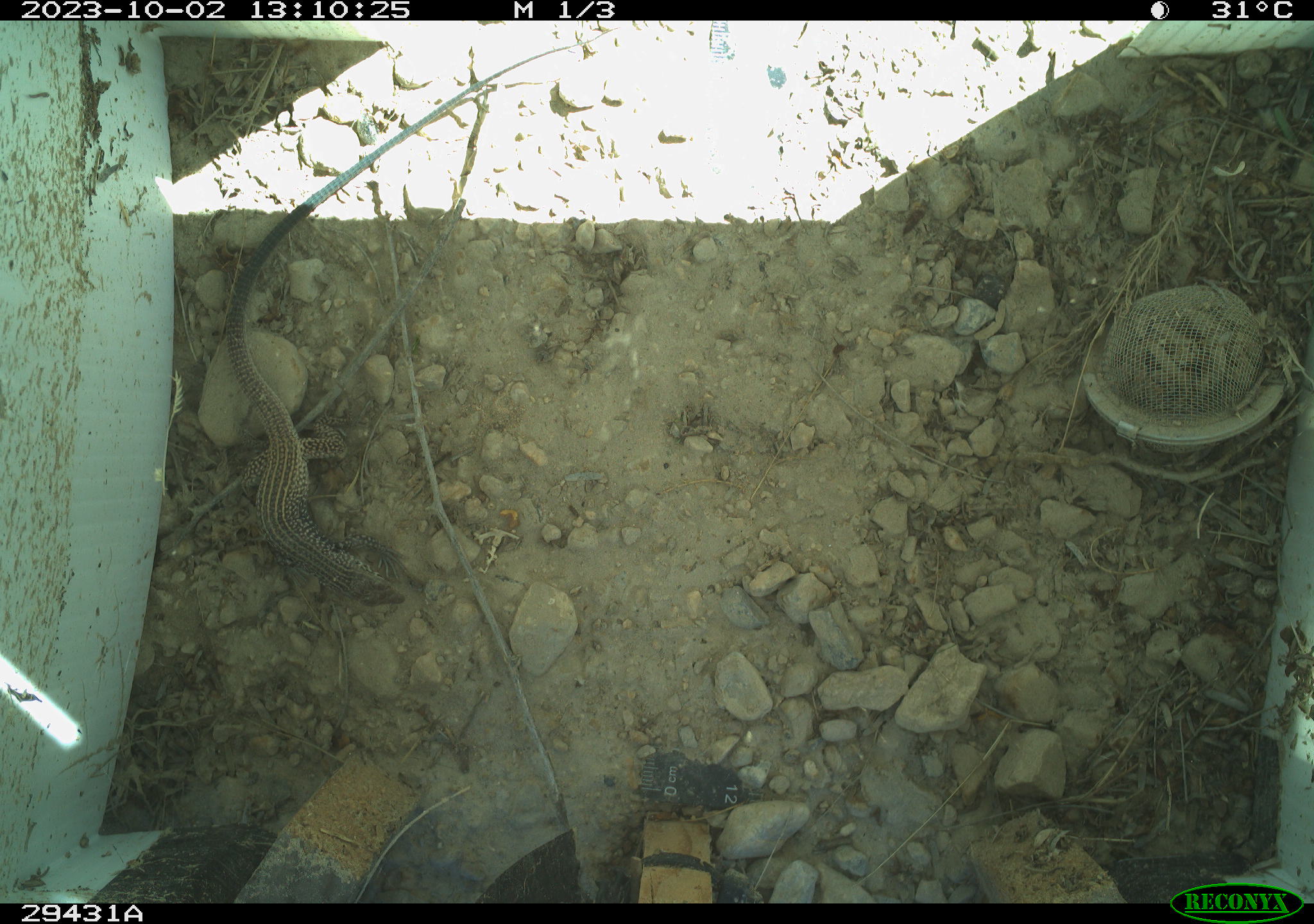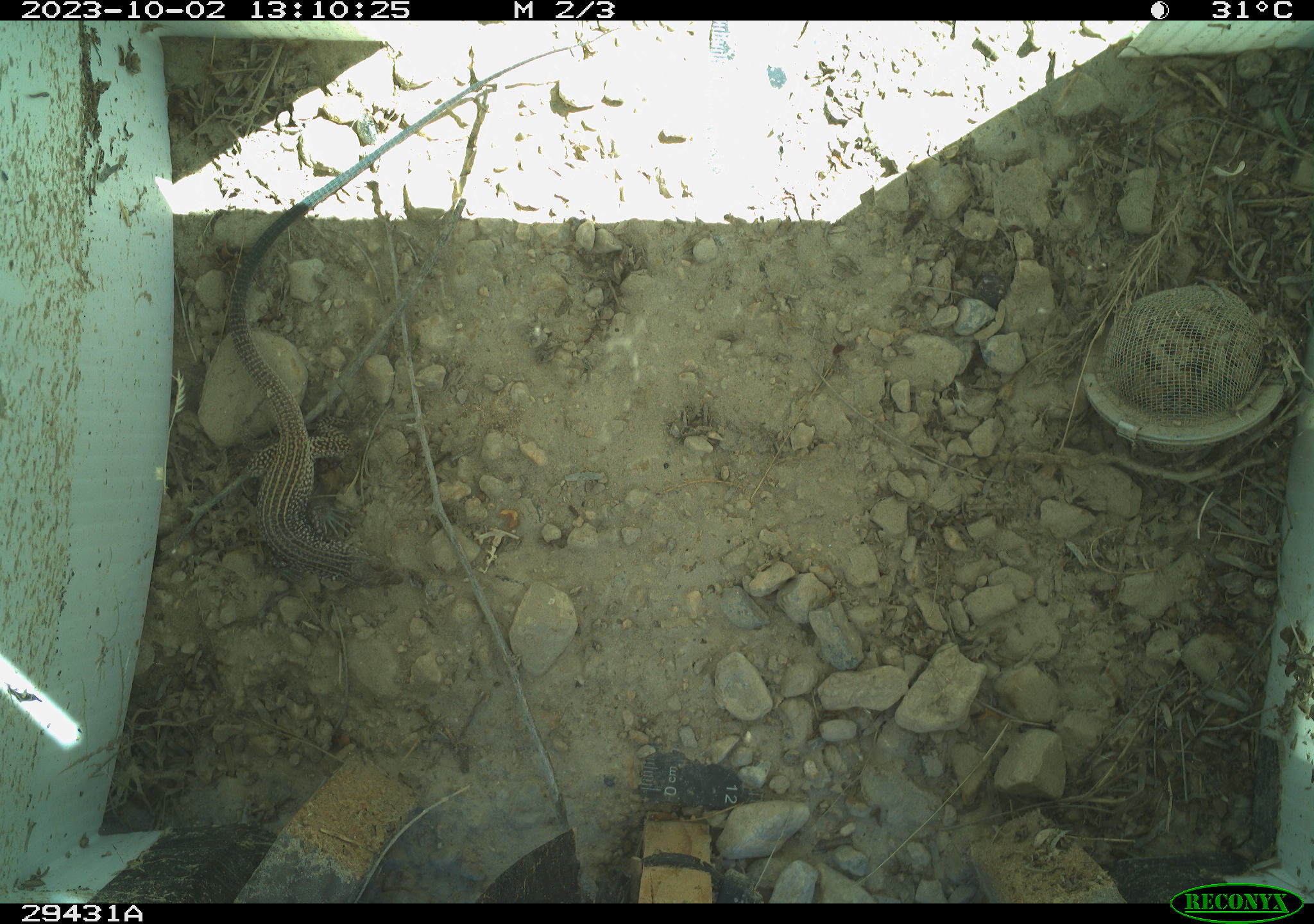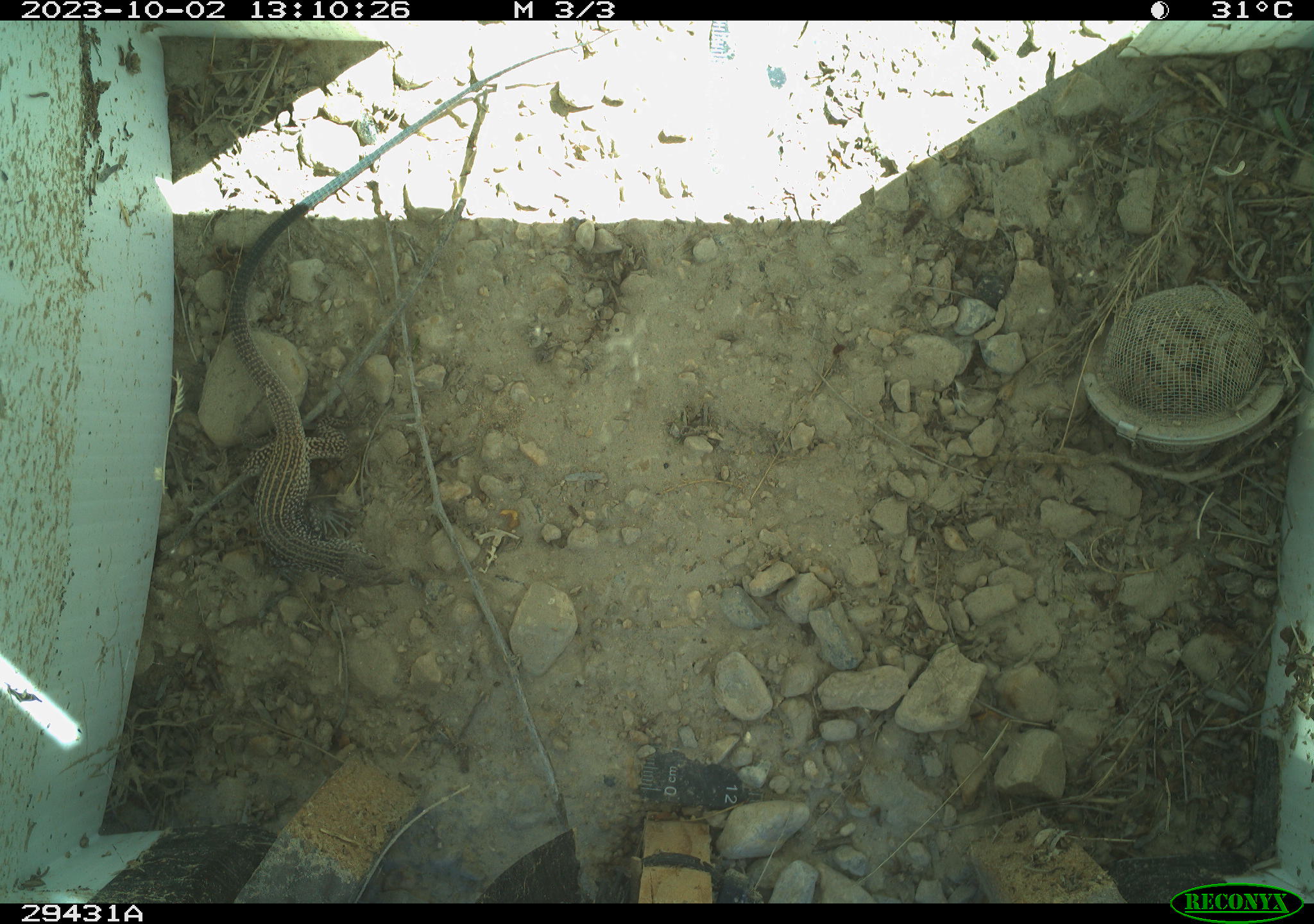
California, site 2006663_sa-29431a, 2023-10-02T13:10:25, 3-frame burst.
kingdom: Animalia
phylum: Chordata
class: Reptilia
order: Squamata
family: Teiidae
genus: Aspidoscelis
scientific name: Aspidoscelis tigris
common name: western whiptail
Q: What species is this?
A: Western whiptail (Aspidoscelis tigris).